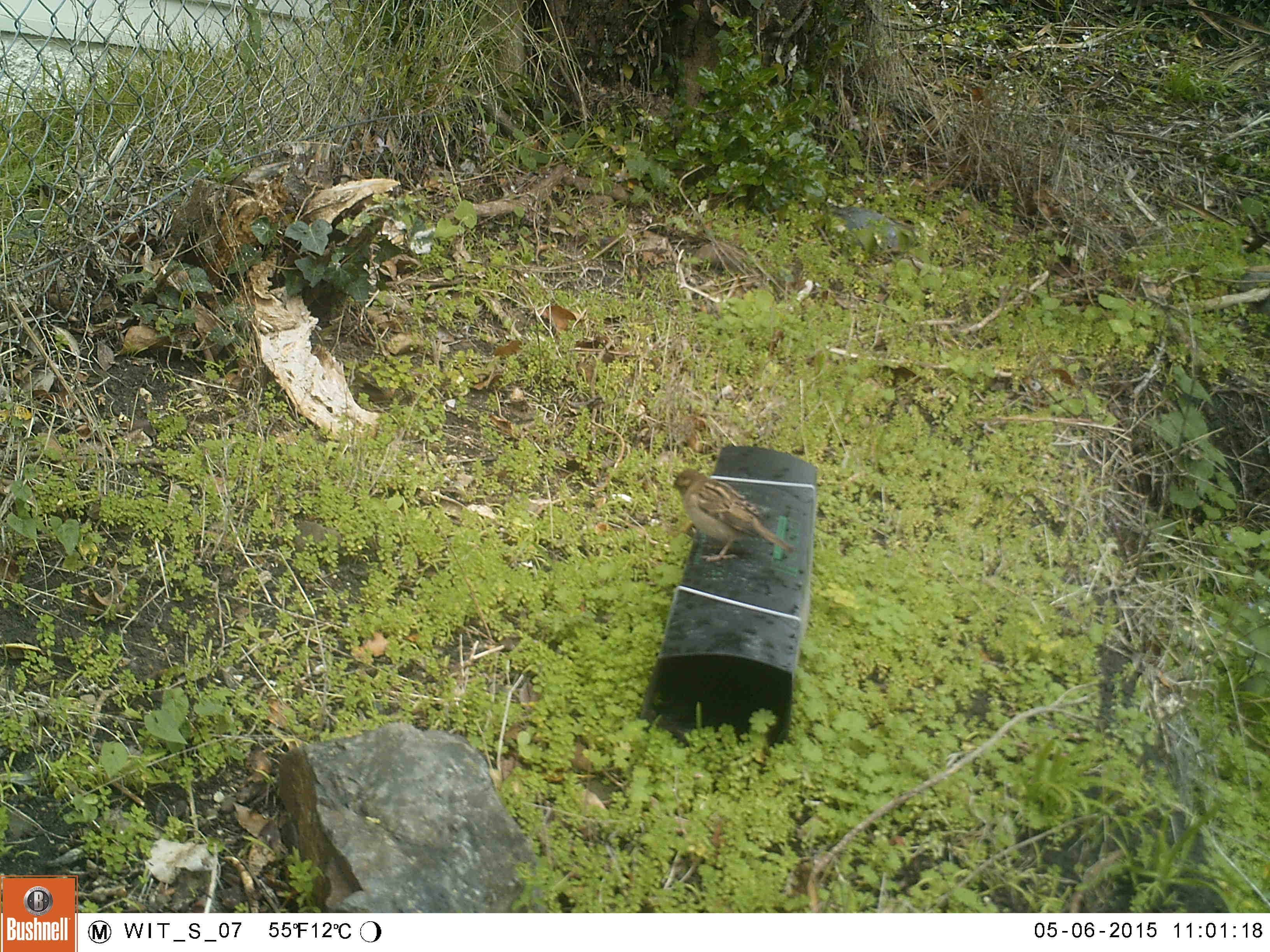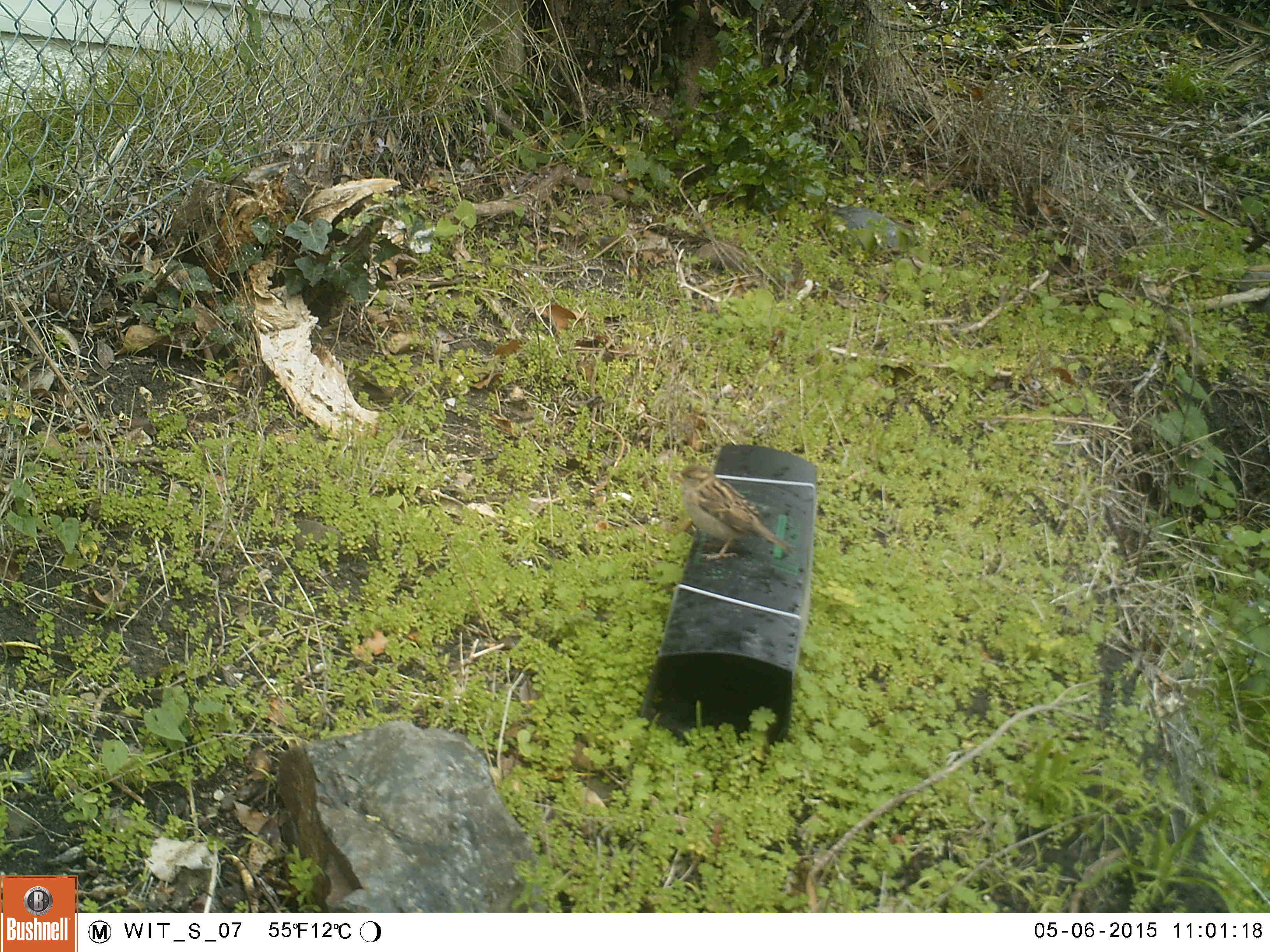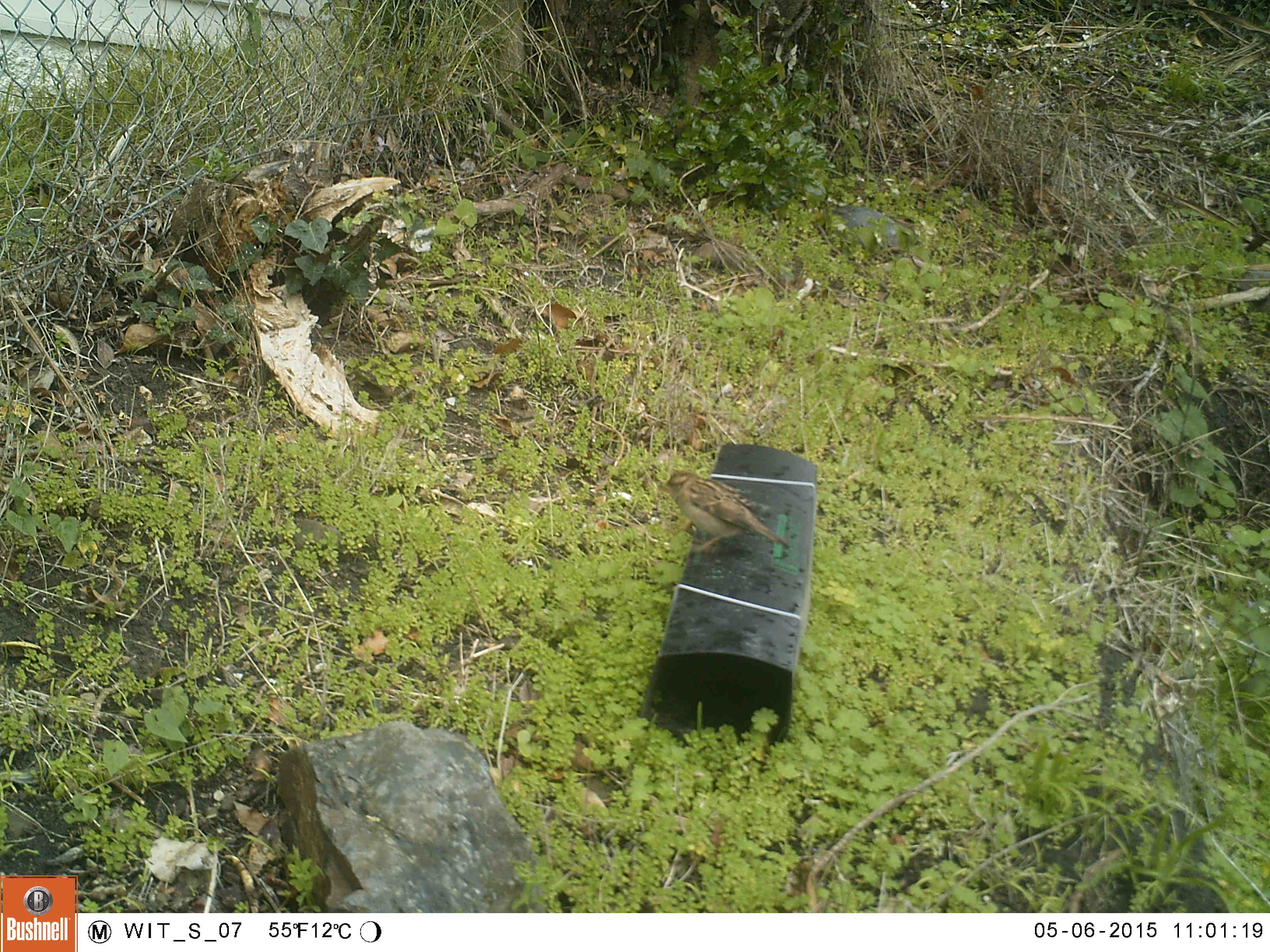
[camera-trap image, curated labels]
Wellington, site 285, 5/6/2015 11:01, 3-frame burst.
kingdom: Animalia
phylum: Chordata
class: Aves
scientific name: Aves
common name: bird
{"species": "bird (Aves)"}